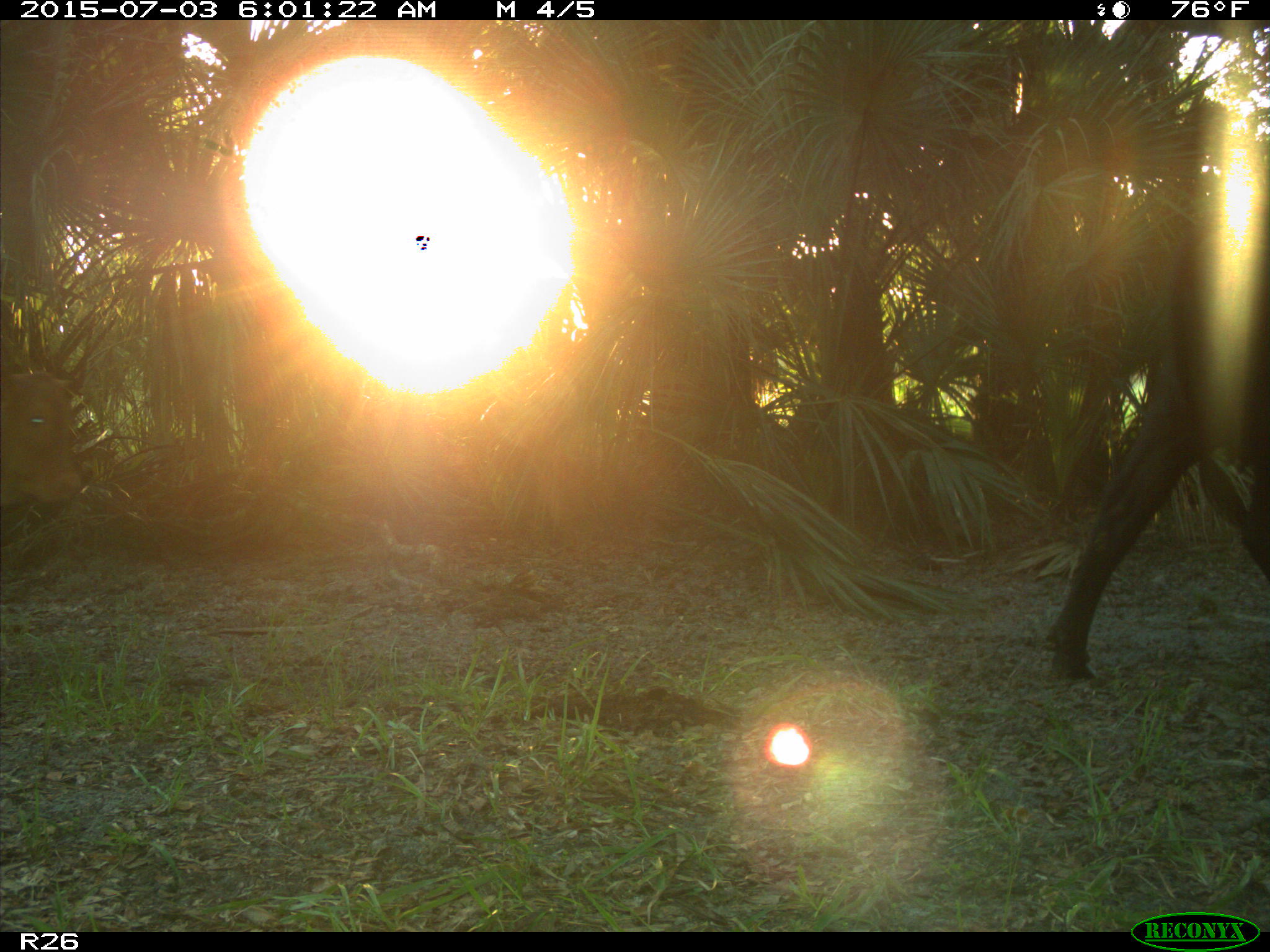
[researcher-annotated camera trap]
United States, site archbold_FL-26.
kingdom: Animalia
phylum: Chordata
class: Mammalia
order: Artiodactyla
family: Bovidae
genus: Bos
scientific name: Bos taurus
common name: domestic cow